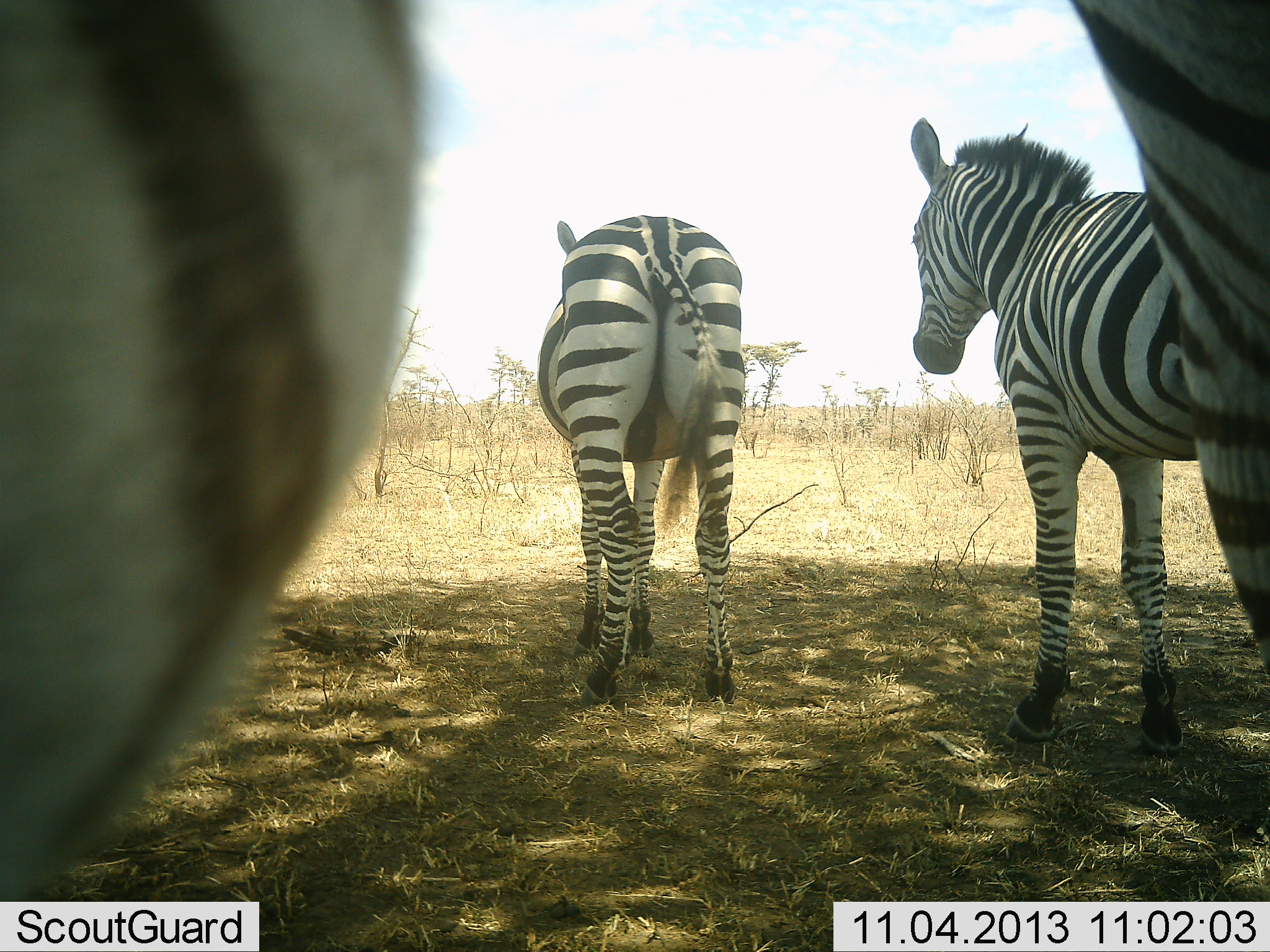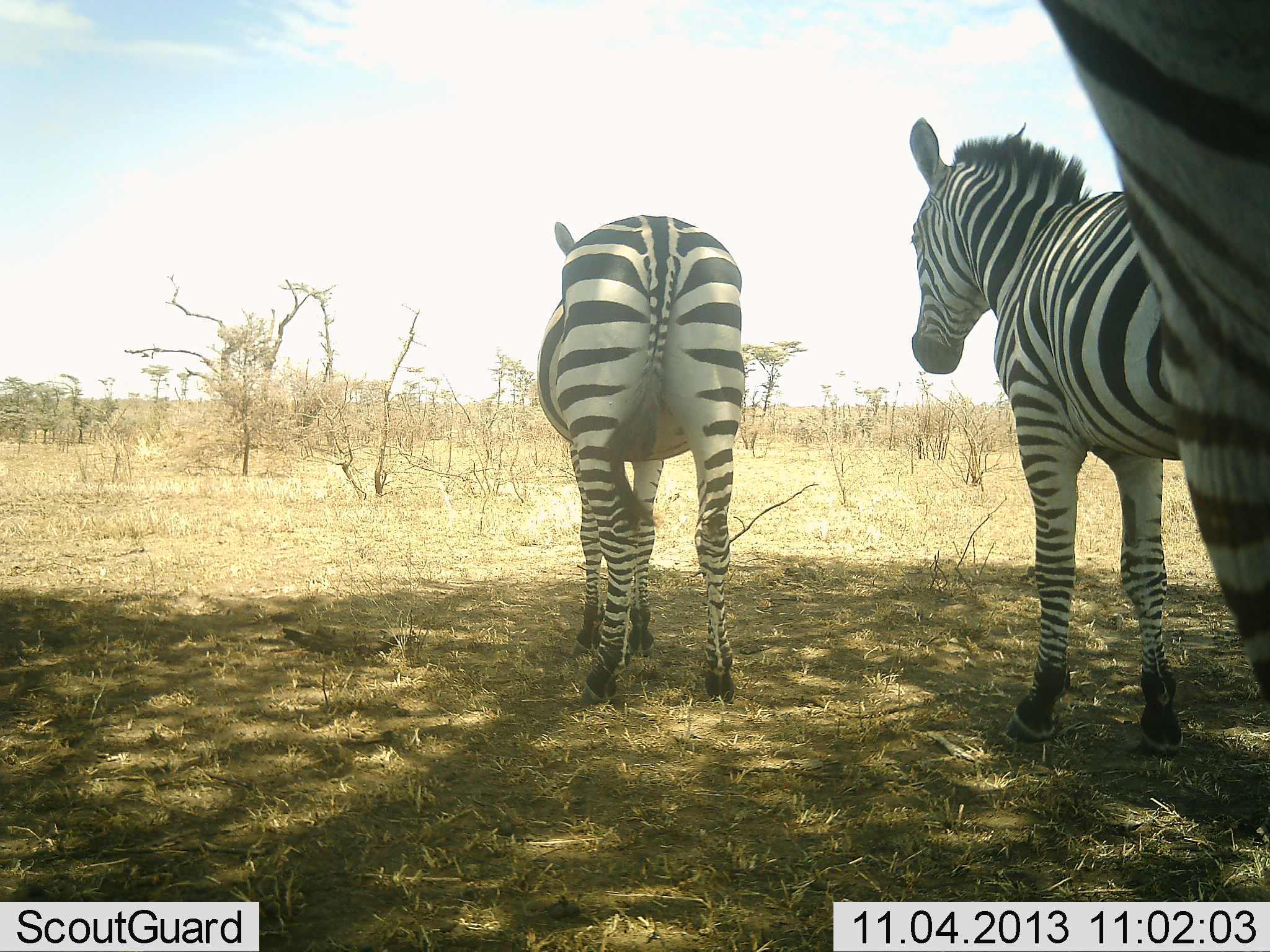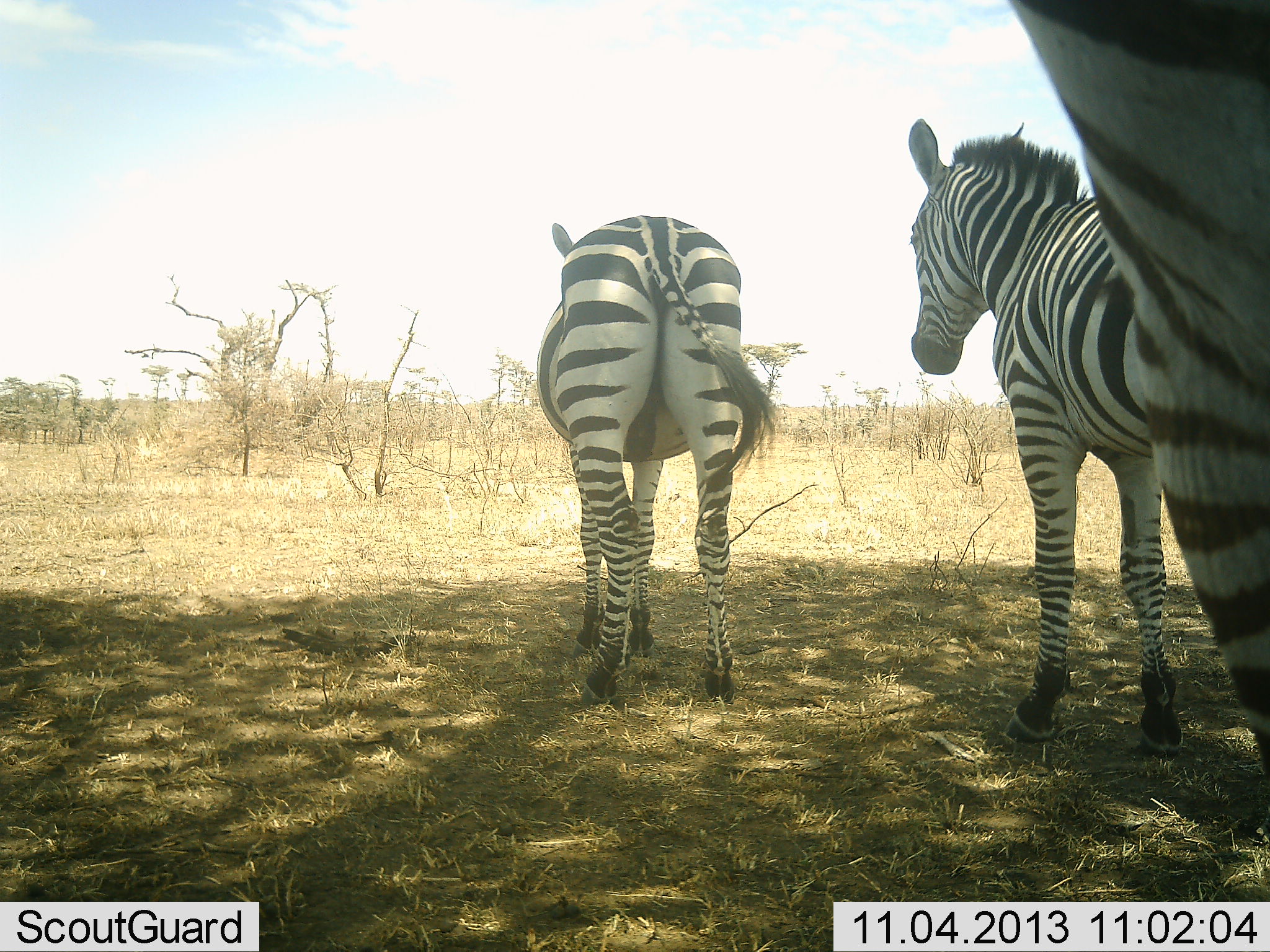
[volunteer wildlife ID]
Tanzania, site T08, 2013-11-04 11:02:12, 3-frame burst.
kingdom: Animalia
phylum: Chordata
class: Mammalia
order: Perissodactyla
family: Equidae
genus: Equus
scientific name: Equus quagga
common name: plains zebra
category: zebra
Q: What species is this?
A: Zebra (plains zebra) (Equus quagga).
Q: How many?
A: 3.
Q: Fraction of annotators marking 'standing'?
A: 92%.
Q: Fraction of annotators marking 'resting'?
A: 5%.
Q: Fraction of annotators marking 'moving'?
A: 16%.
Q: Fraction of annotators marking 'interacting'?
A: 5%.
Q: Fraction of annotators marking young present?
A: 8%.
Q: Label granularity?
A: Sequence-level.